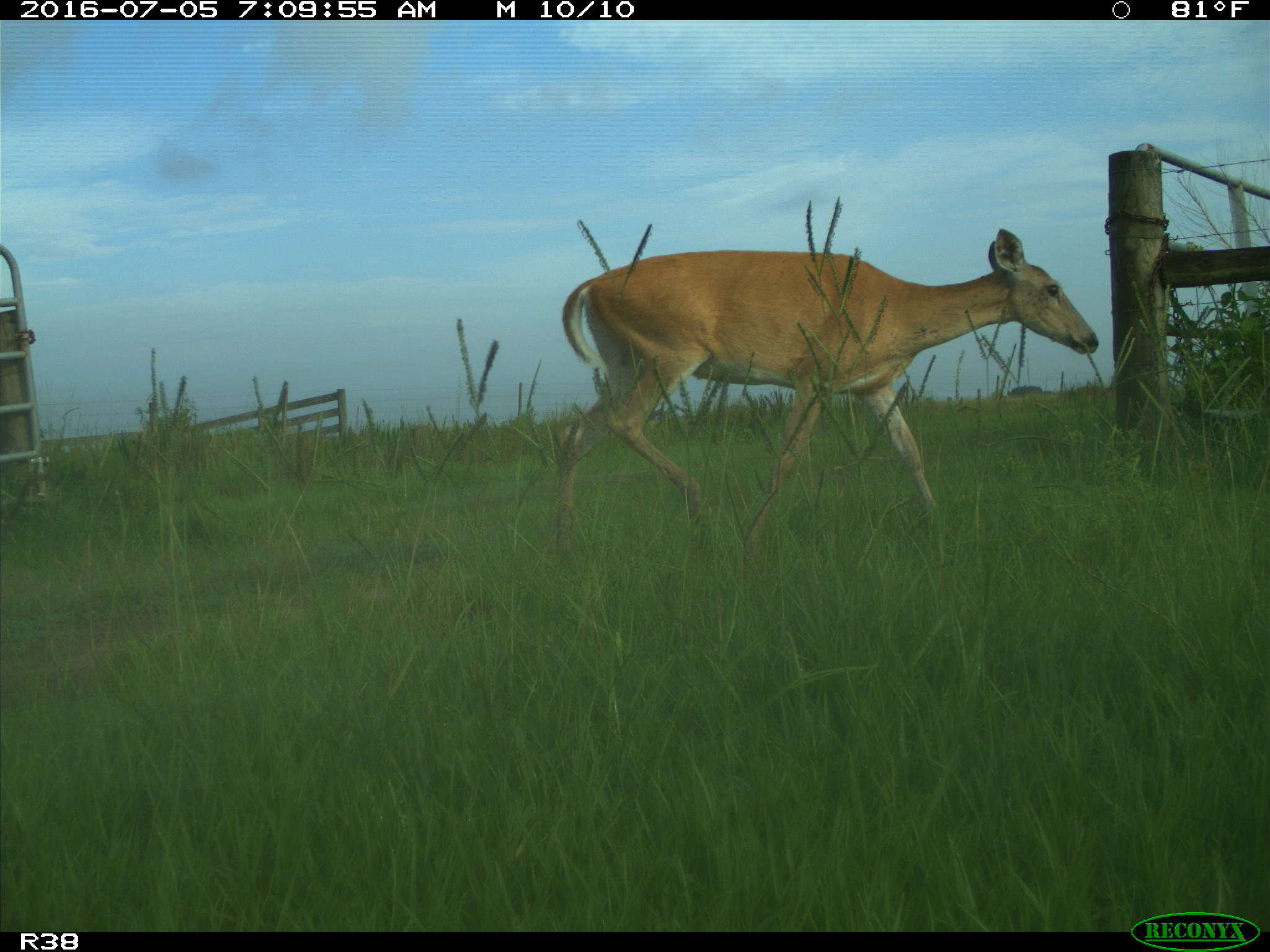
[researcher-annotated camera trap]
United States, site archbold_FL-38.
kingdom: Animalia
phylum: Chordata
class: Mammalia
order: Artiodactyla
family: Cervidae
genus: Odocoileus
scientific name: Odocoileus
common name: deer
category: unidentified deer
Unidentified deer (deer) (Odocoileus).